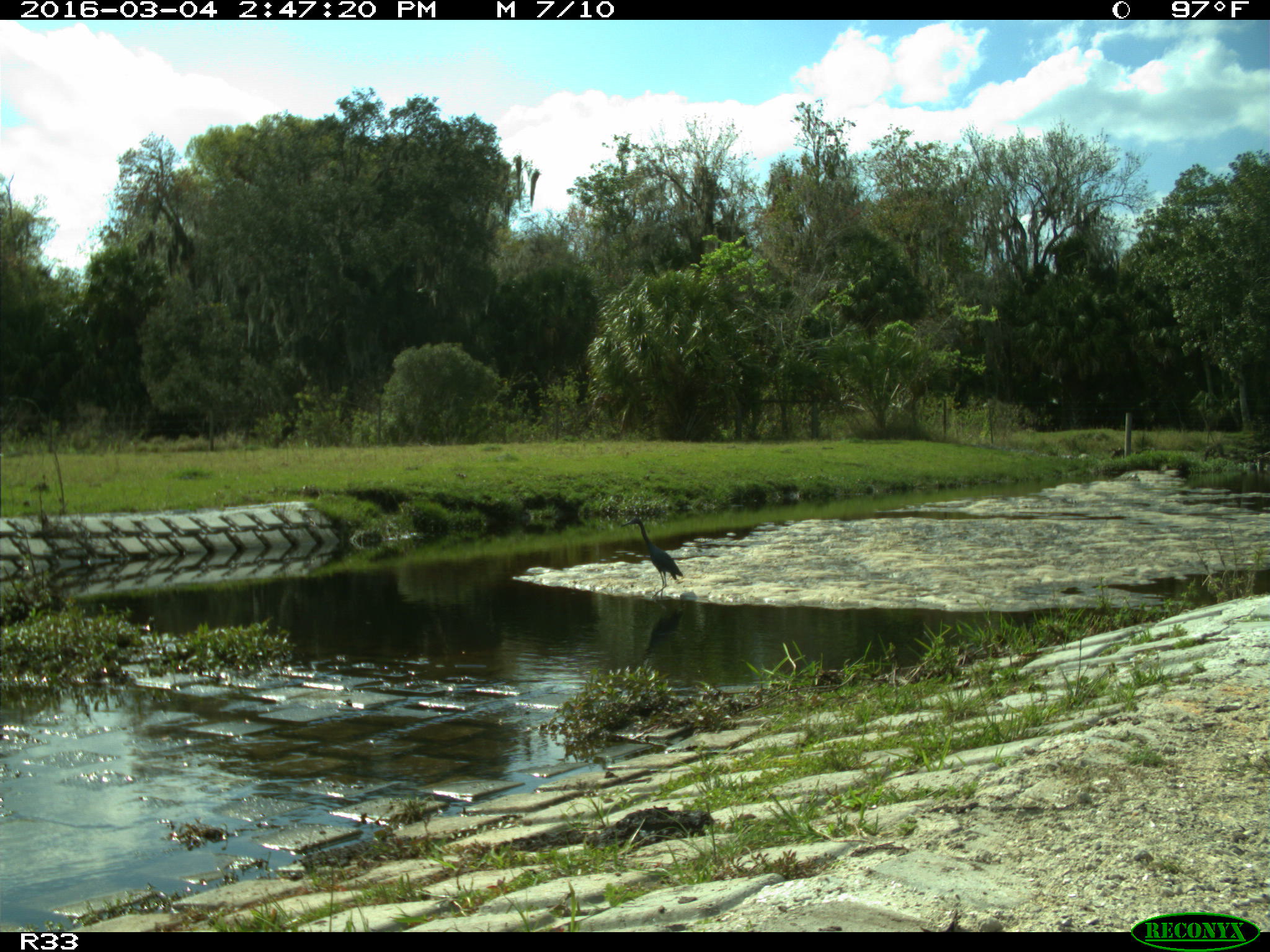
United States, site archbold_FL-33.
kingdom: Animalia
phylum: Chordata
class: Aves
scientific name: Aves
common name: birds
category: unidentified bird